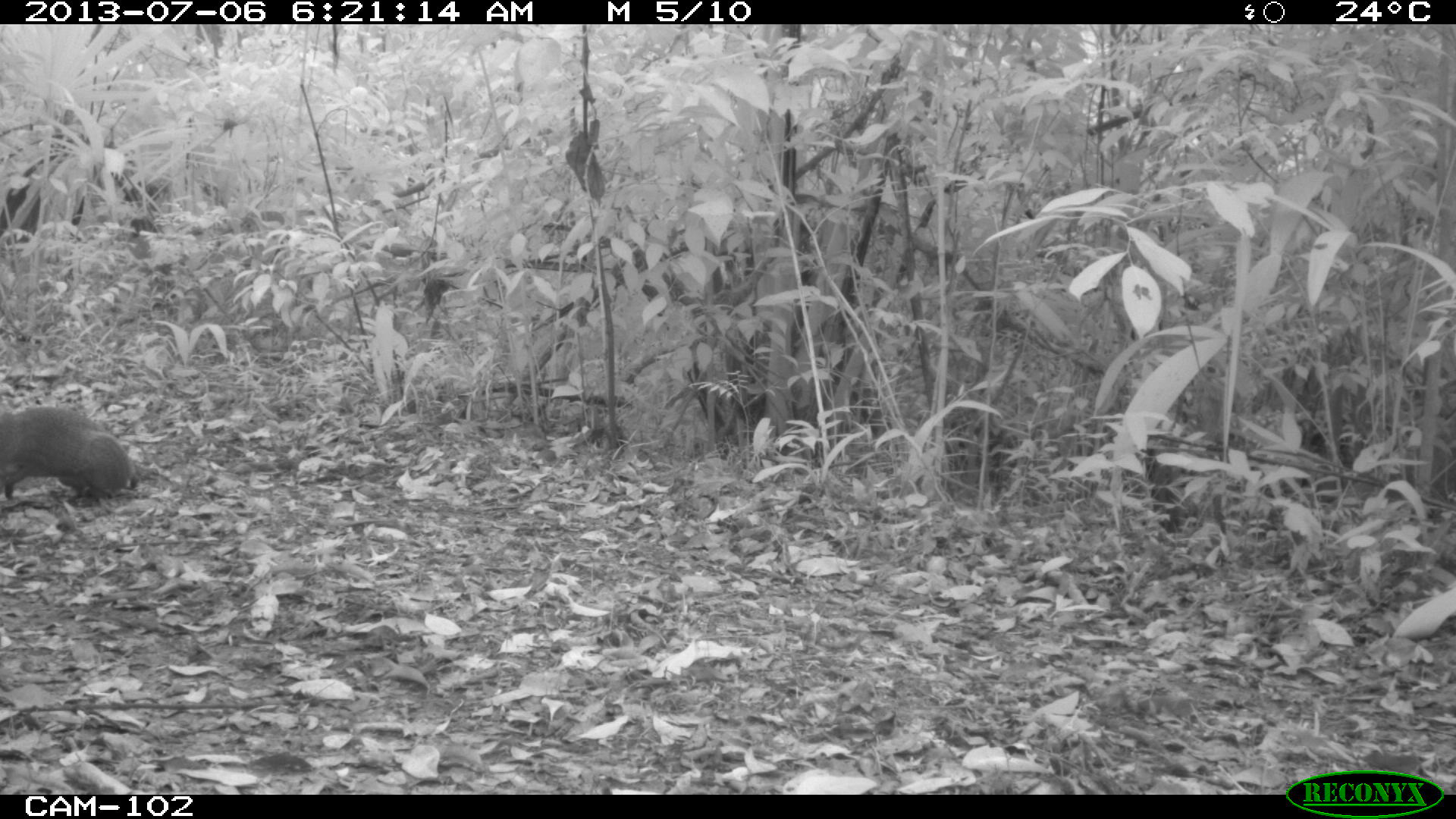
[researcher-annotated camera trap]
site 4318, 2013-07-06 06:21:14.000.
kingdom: Animalia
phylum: Chordata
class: Mammalia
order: Rodentia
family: Dasyproctidae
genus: Dasyprocta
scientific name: Dasyprocta punctata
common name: central american agouti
Dasyprocta punctata (central american agouti), count 1.